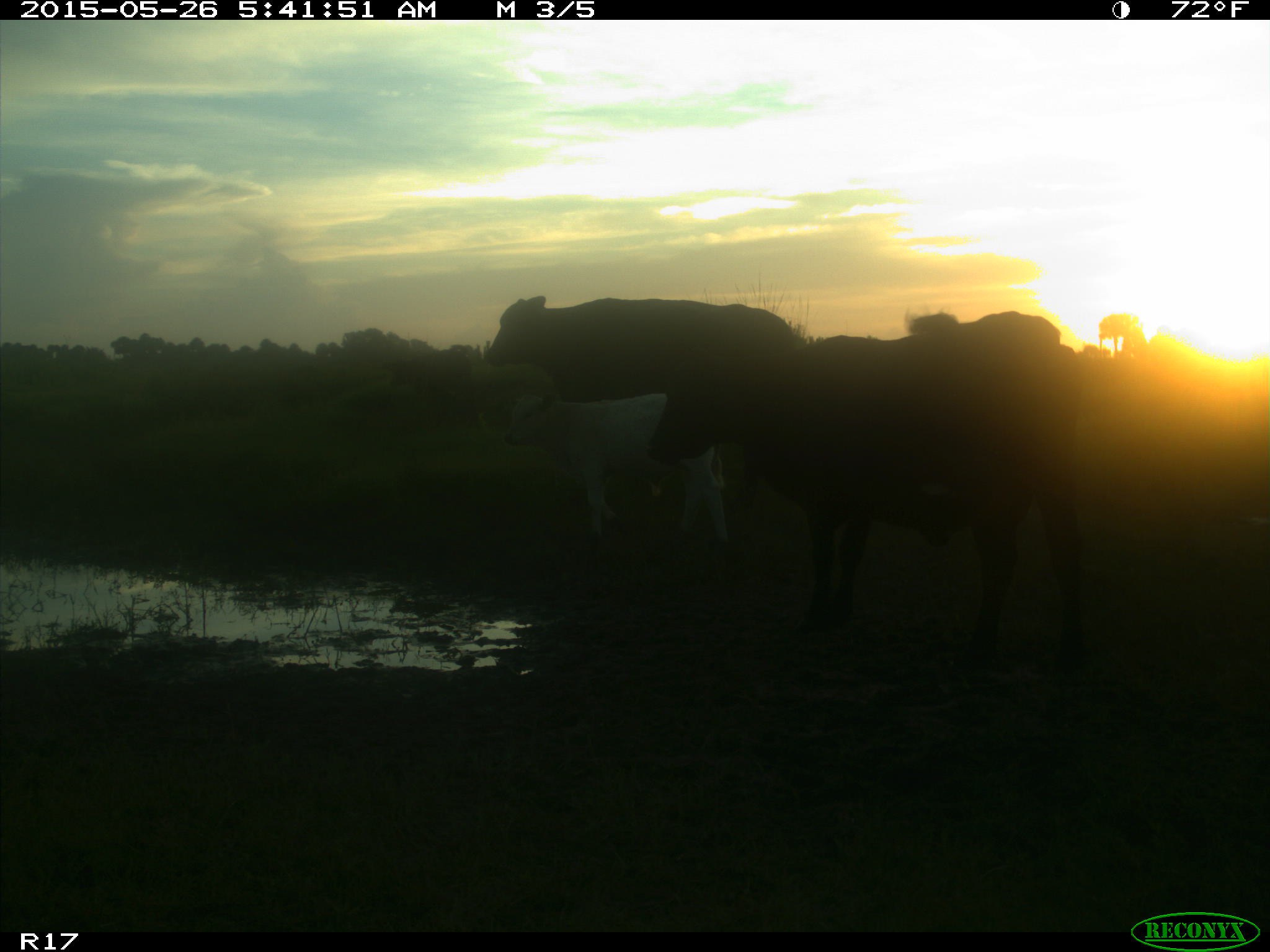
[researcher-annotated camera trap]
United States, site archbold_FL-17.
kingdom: Animalia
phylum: Chordata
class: Mammalia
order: Artiodactyla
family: Bovidae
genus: Bos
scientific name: Bos taurus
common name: domestic cow